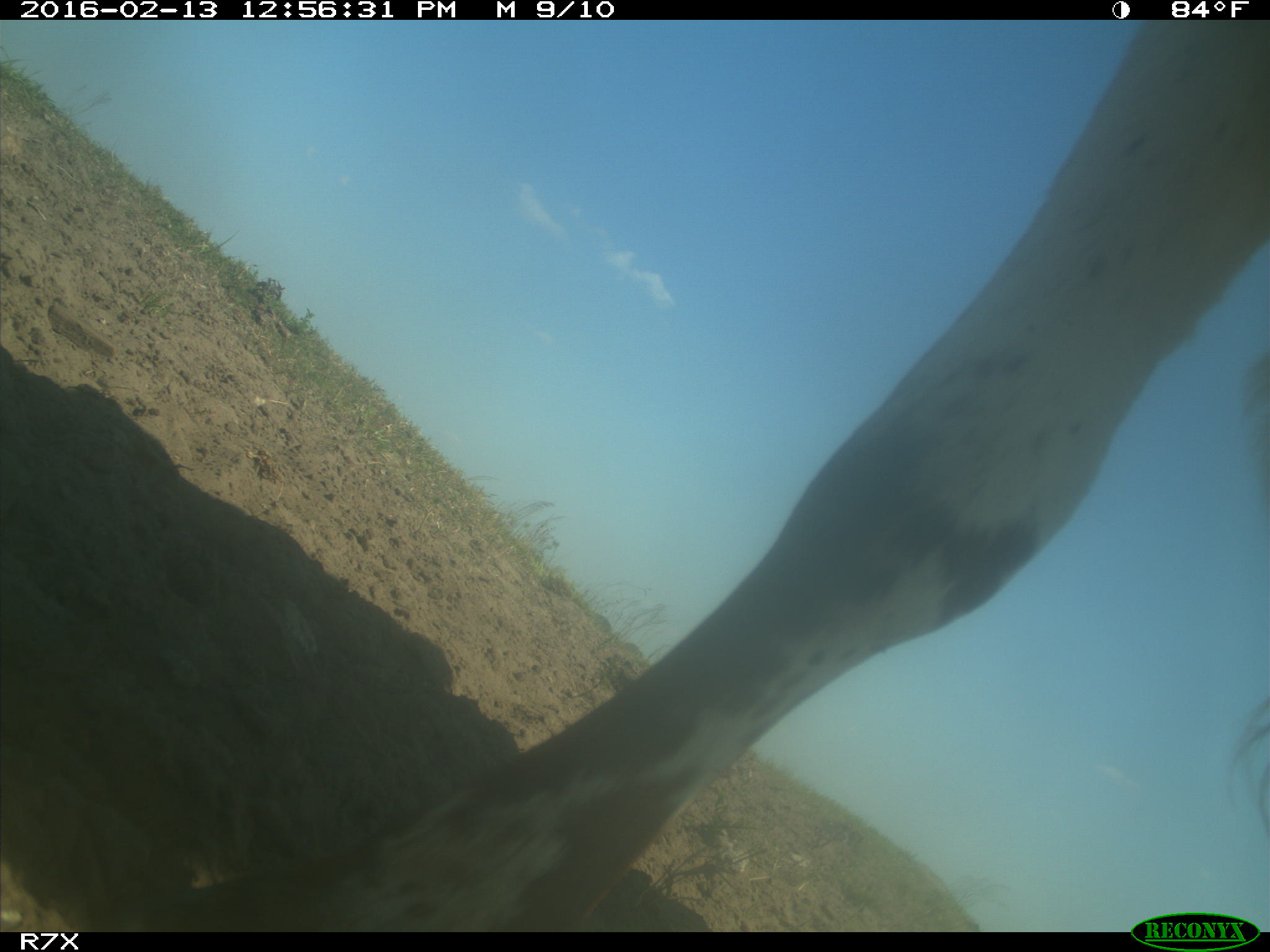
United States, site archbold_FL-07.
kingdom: Animalia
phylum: Chordata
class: Mammalia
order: Artiodactyla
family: Bovidae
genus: Bos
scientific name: Bos taurus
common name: domestic cow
Bos taurus (domestic cow).